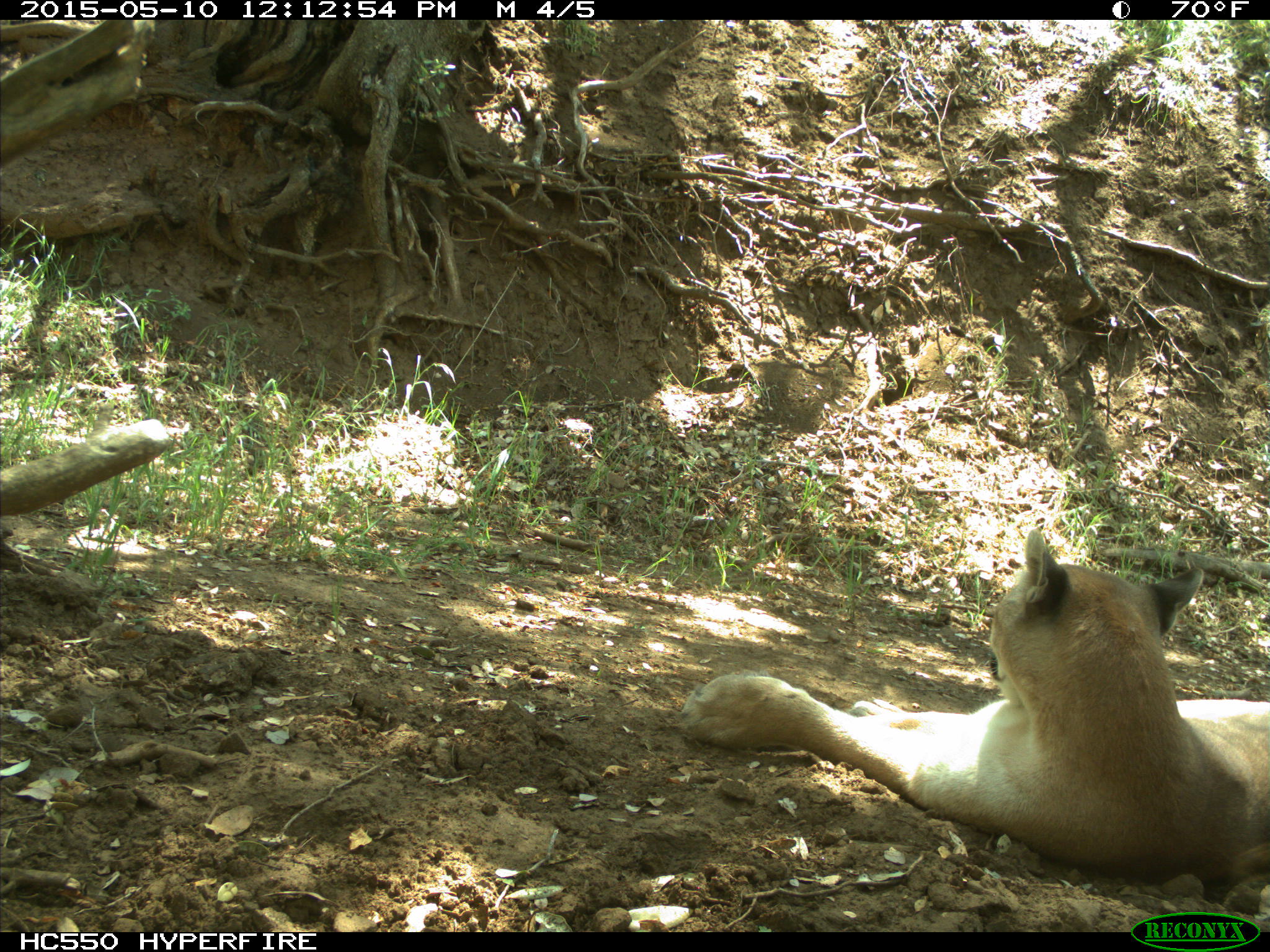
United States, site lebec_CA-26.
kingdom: Animalia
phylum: Chordata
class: Mammalia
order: Carnivora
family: Felidae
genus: Puma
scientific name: Puma concolor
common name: mountain lion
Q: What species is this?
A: Puma concolor (mountain lion).